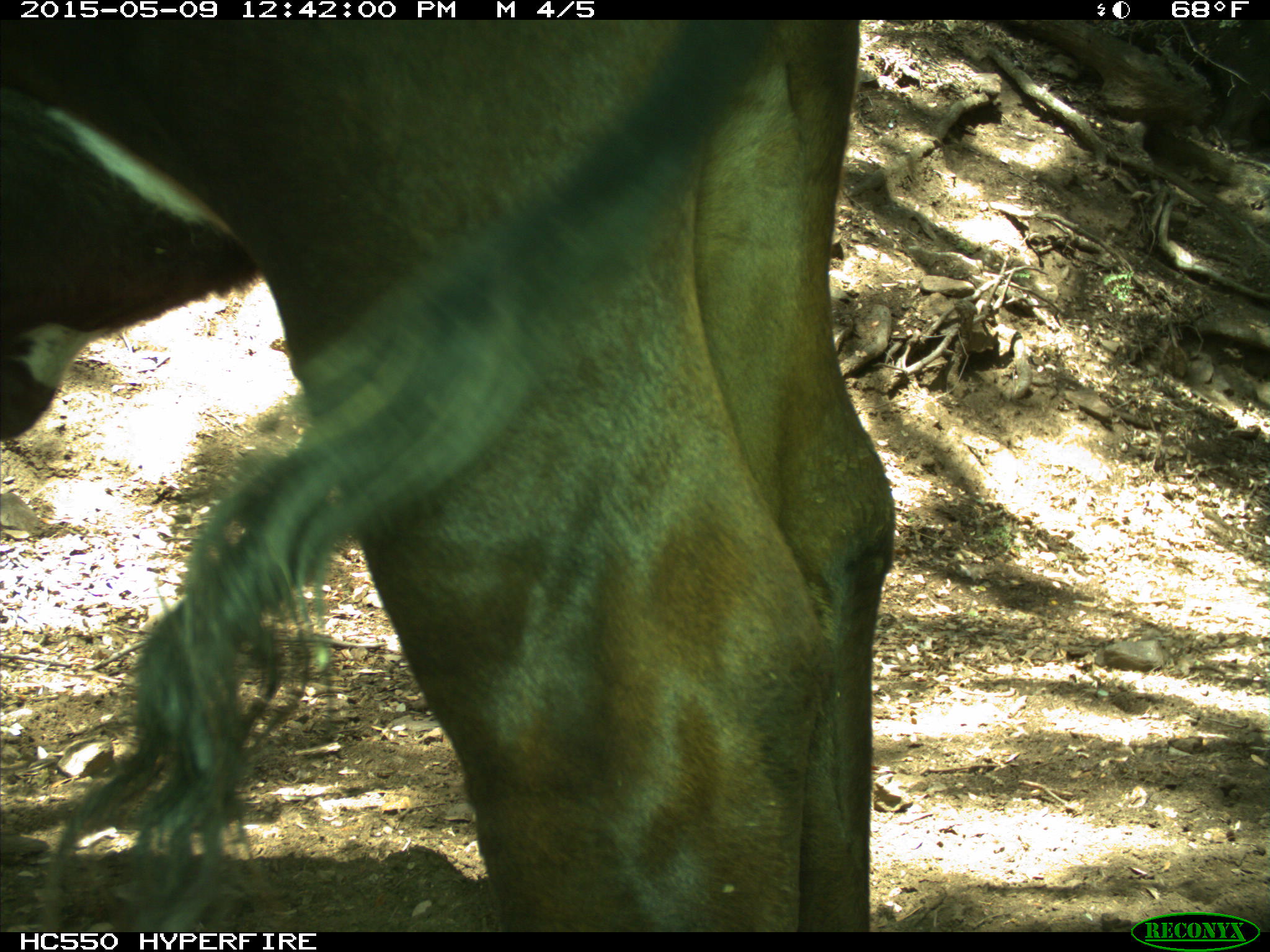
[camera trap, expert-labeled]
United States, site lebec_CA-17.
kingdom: Animalia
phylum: Chordata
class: Mammalia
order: Artiodactyla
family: Bovidae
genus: Bos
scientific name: Bos taurus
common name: domestic cow